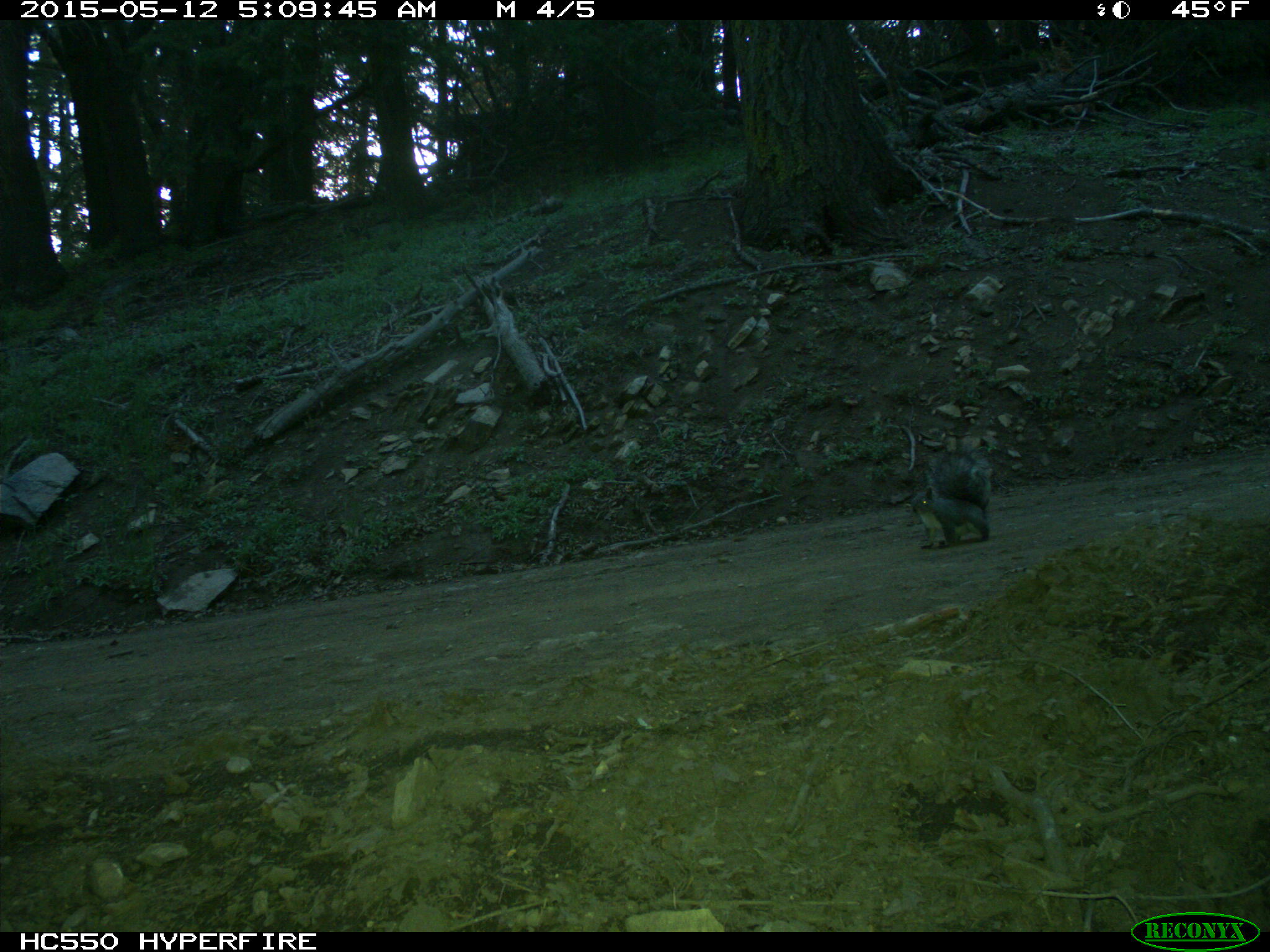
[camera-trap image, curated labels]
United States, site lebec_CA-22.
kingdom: Animalia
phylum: Chordata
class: Mammalia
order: Rodentia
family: Sciuridae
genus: Sciurus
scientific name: Sciurus carolinensis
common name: eastern gray squirrel